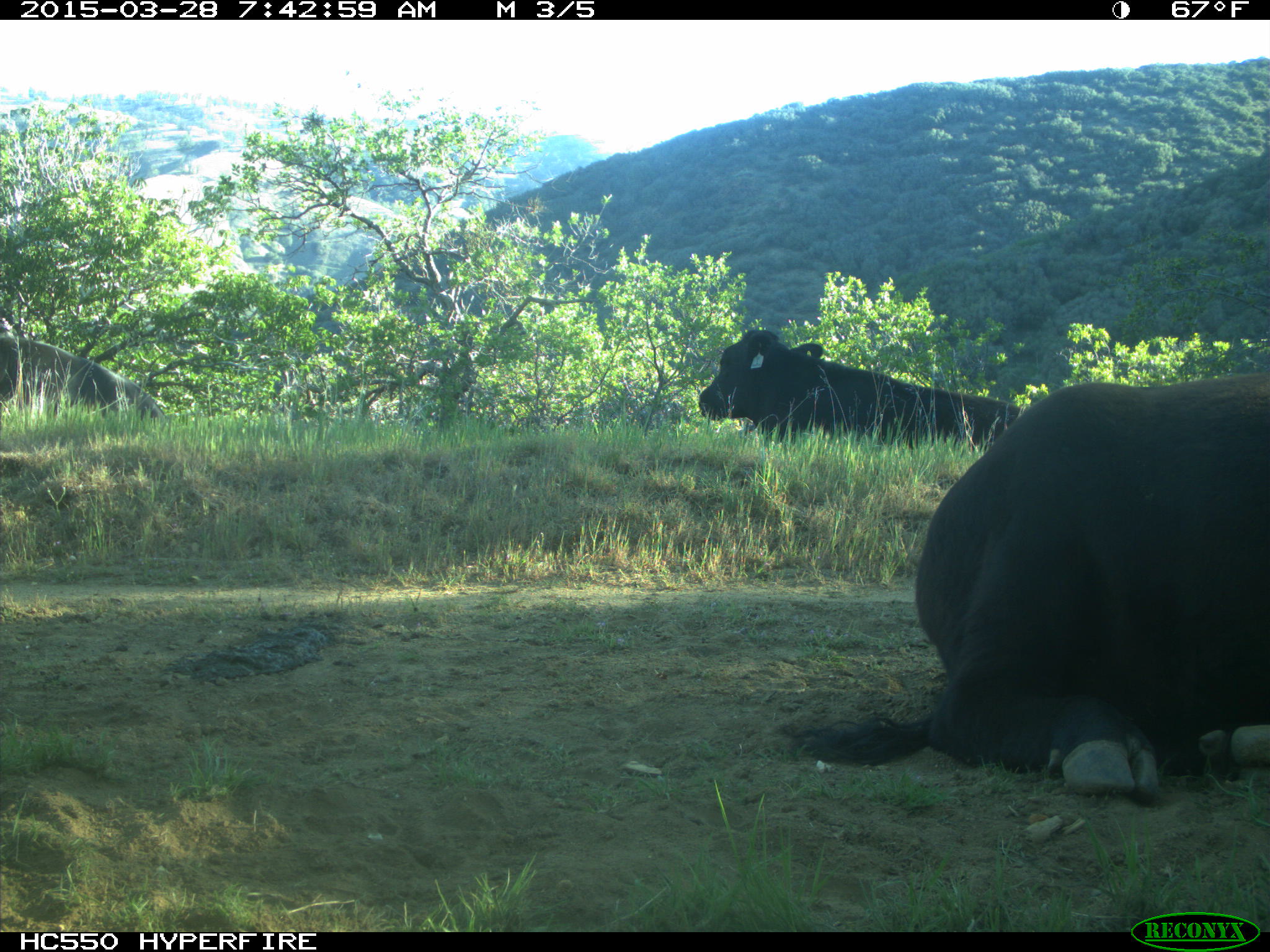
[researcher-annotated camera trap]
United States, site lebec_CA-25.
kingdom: Animalia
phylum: Chordata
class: Mammalia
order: Artiodactyla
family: Bovidae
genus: Bos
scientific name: Bos taurus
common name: domestic cow